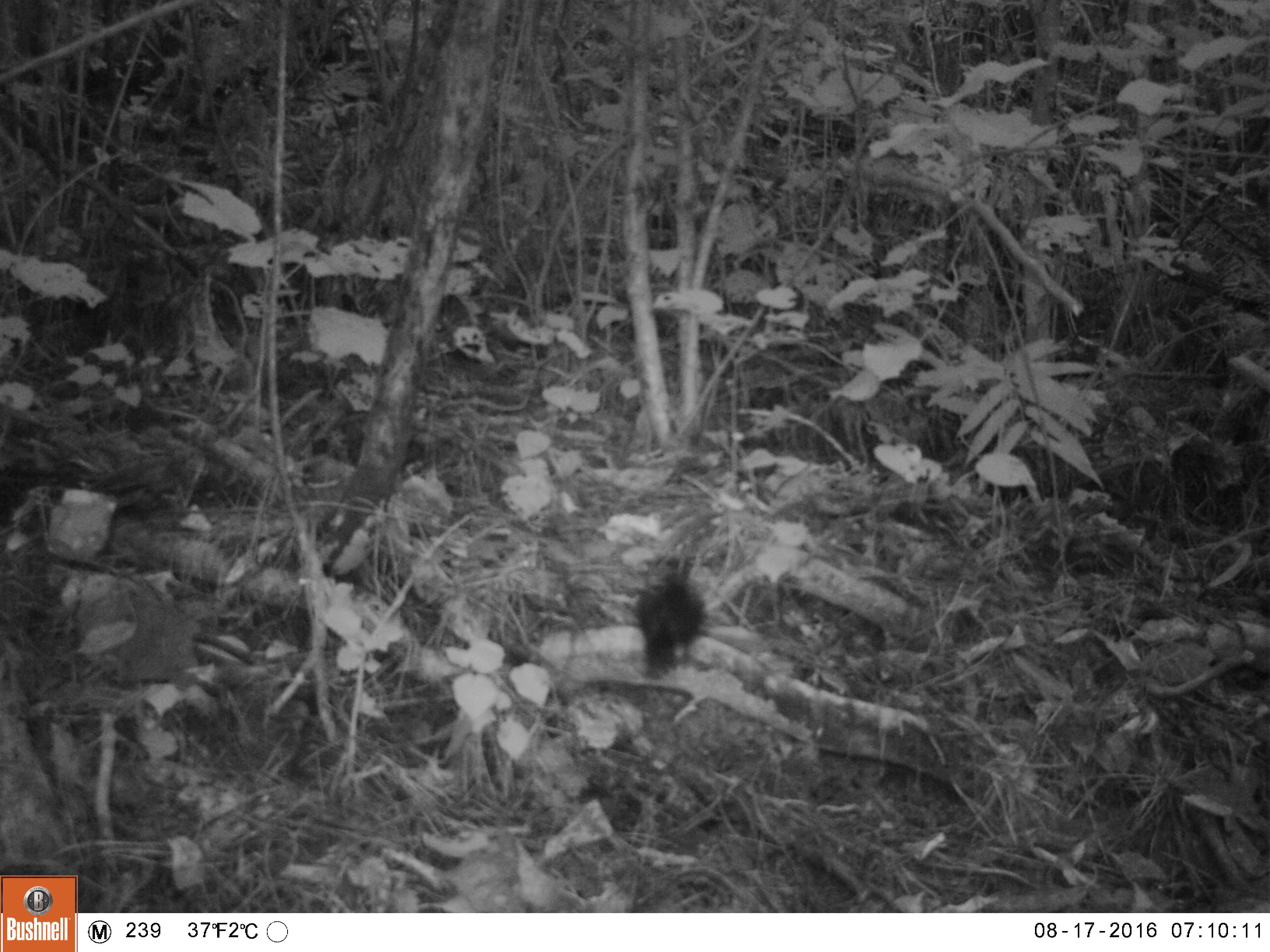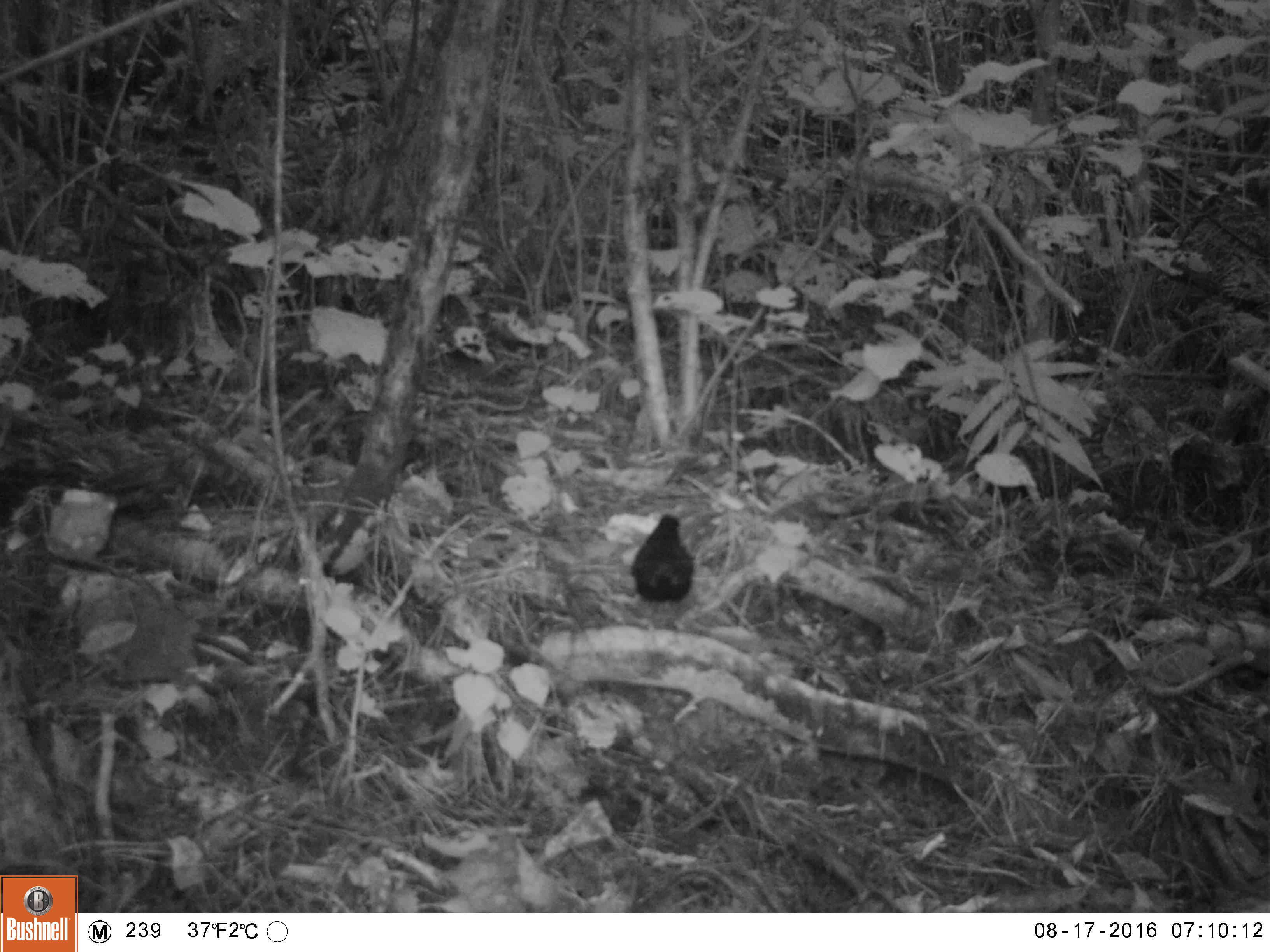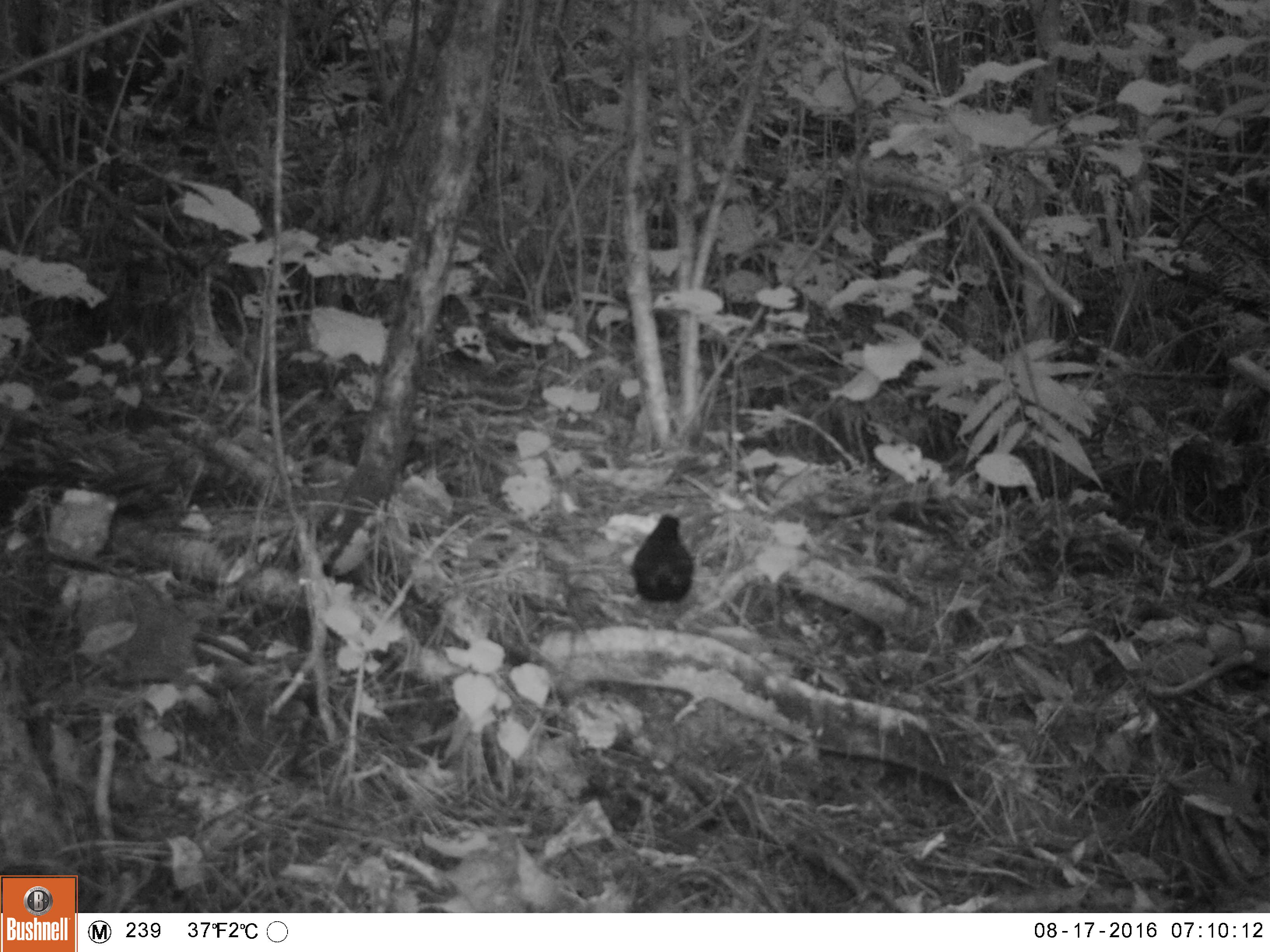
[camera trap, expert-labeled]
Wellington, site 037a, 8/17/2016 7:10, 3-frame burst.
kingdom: Animalia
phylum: Chordata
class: Aves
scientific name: Aves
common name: bird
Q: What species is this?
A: Bird (Aves).